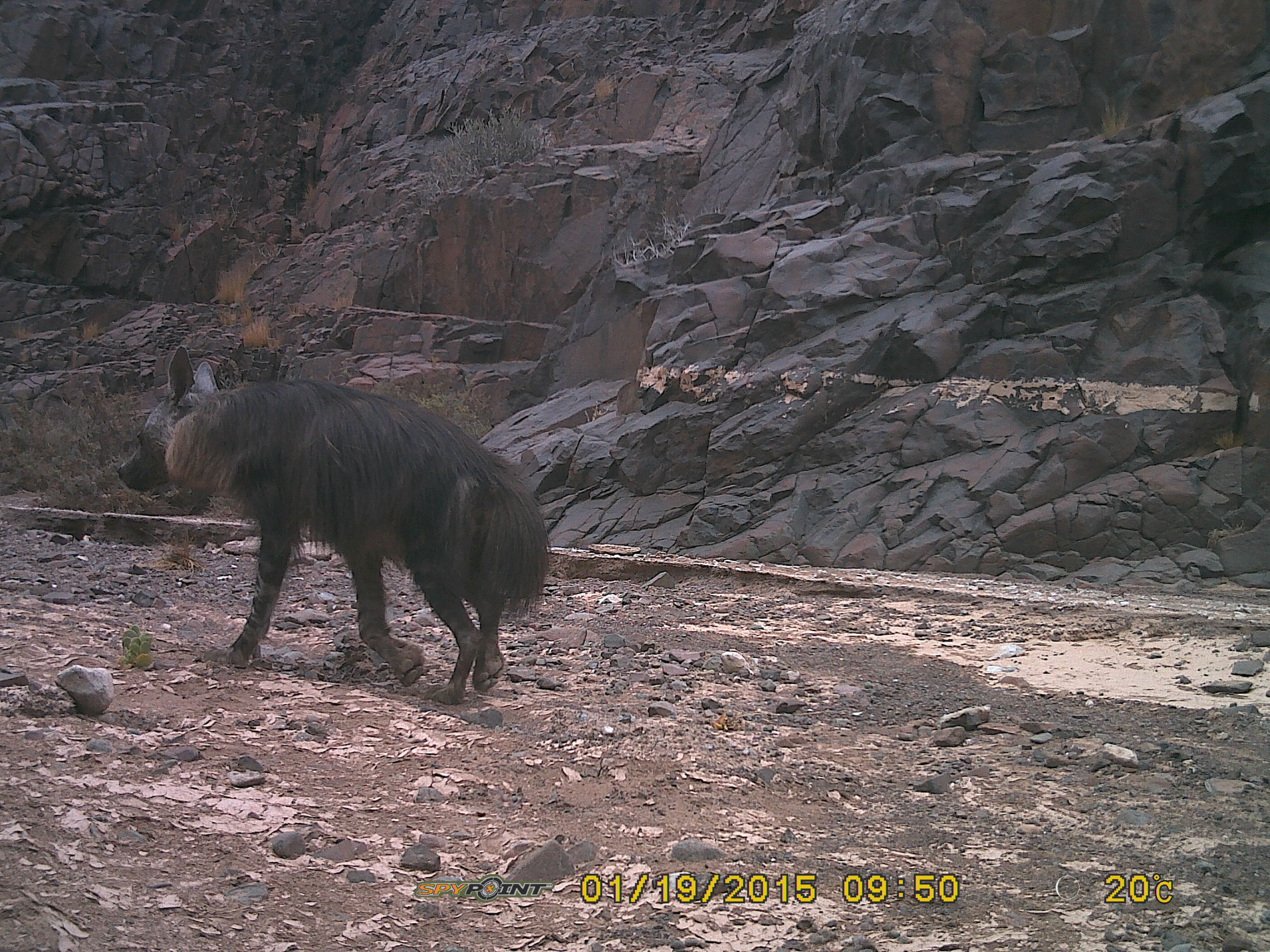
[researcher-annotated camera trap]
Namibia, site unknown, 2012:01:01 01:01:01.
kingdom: Animalia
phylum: Chordata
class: Mammalia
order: Carnivora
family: Hyaenidae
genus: Parahyaena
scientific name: Parahyaena brunnea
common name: brown hyena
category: hyaena brunnea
Hyaena brunnea (brown hyena) (Parahyaena brunnea).